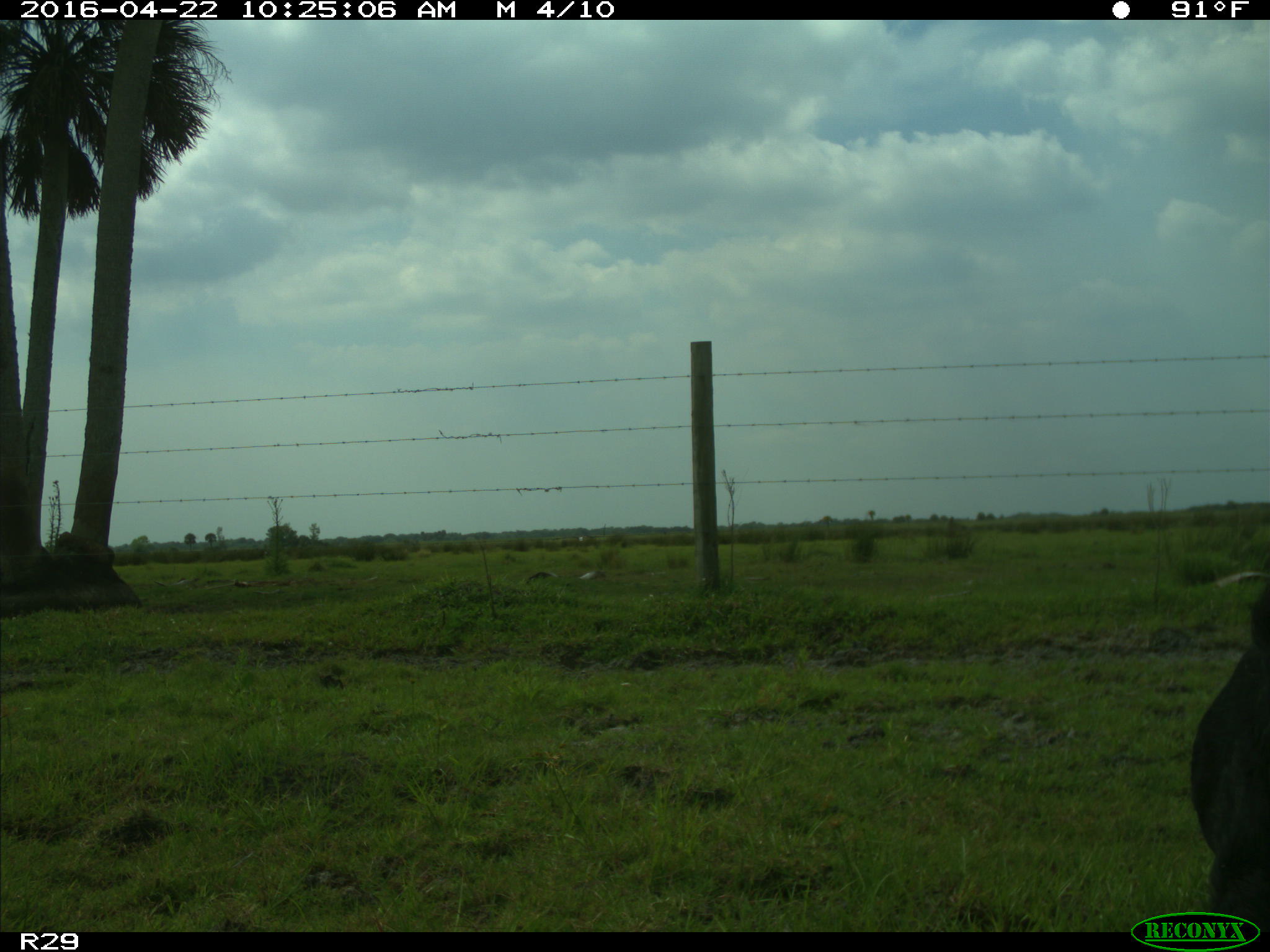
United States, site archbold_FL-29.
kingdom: Animalia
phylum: Chordata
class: Mammalia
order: Artiodactyla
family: Bovidae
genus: Bos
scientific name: Bos taurus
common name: domestic cow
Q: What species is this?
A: Bos taurus (domestic cow).